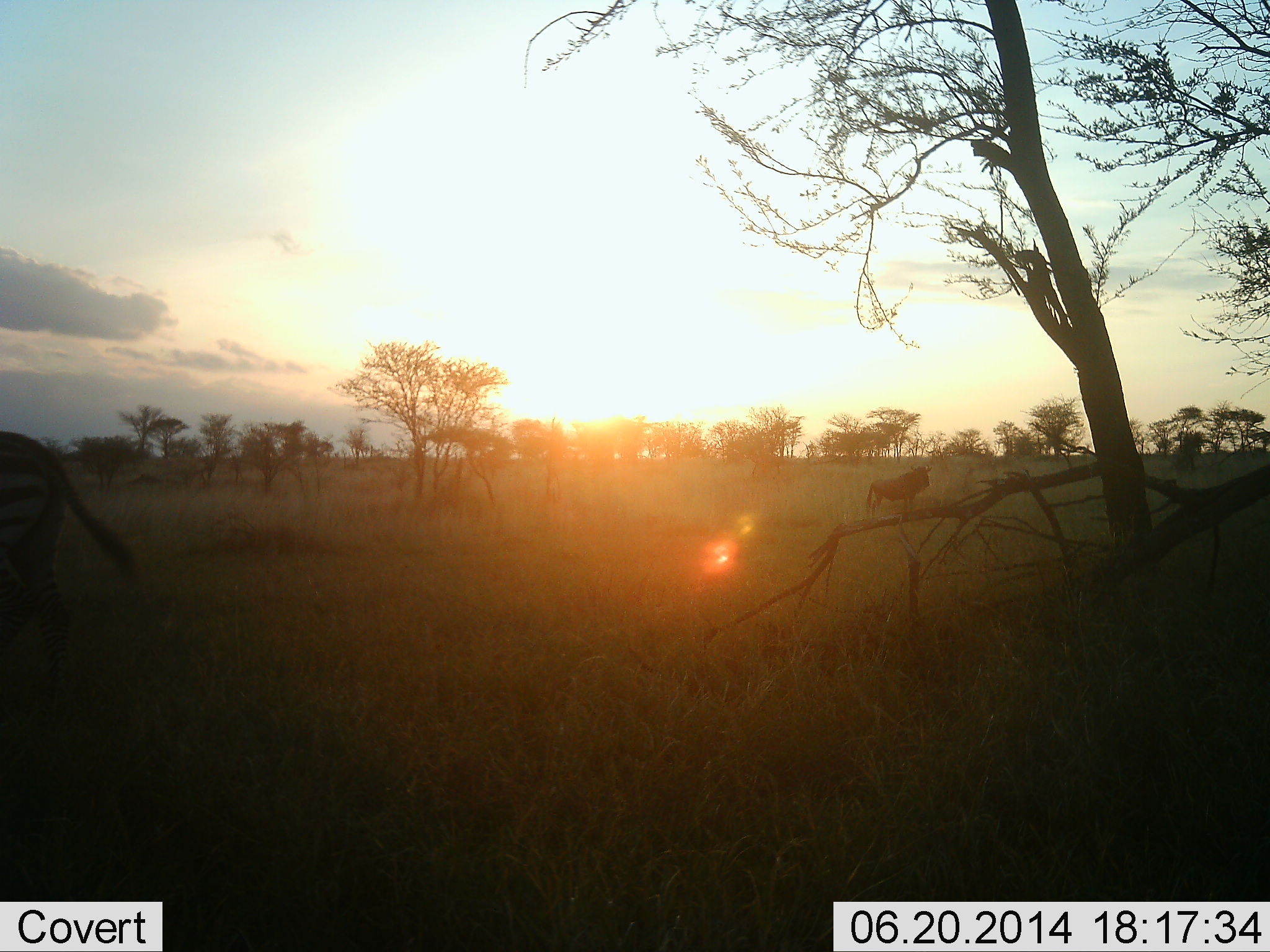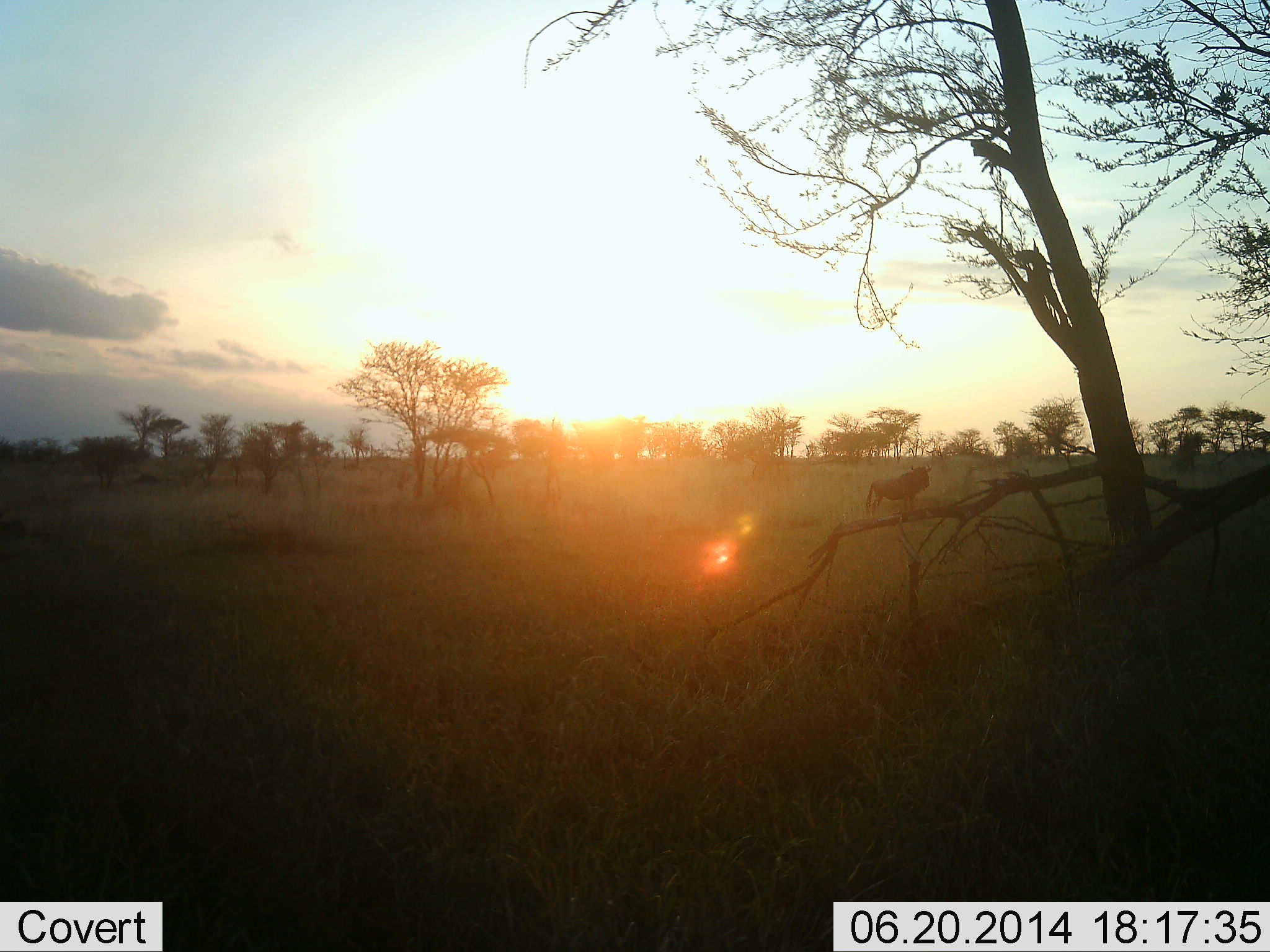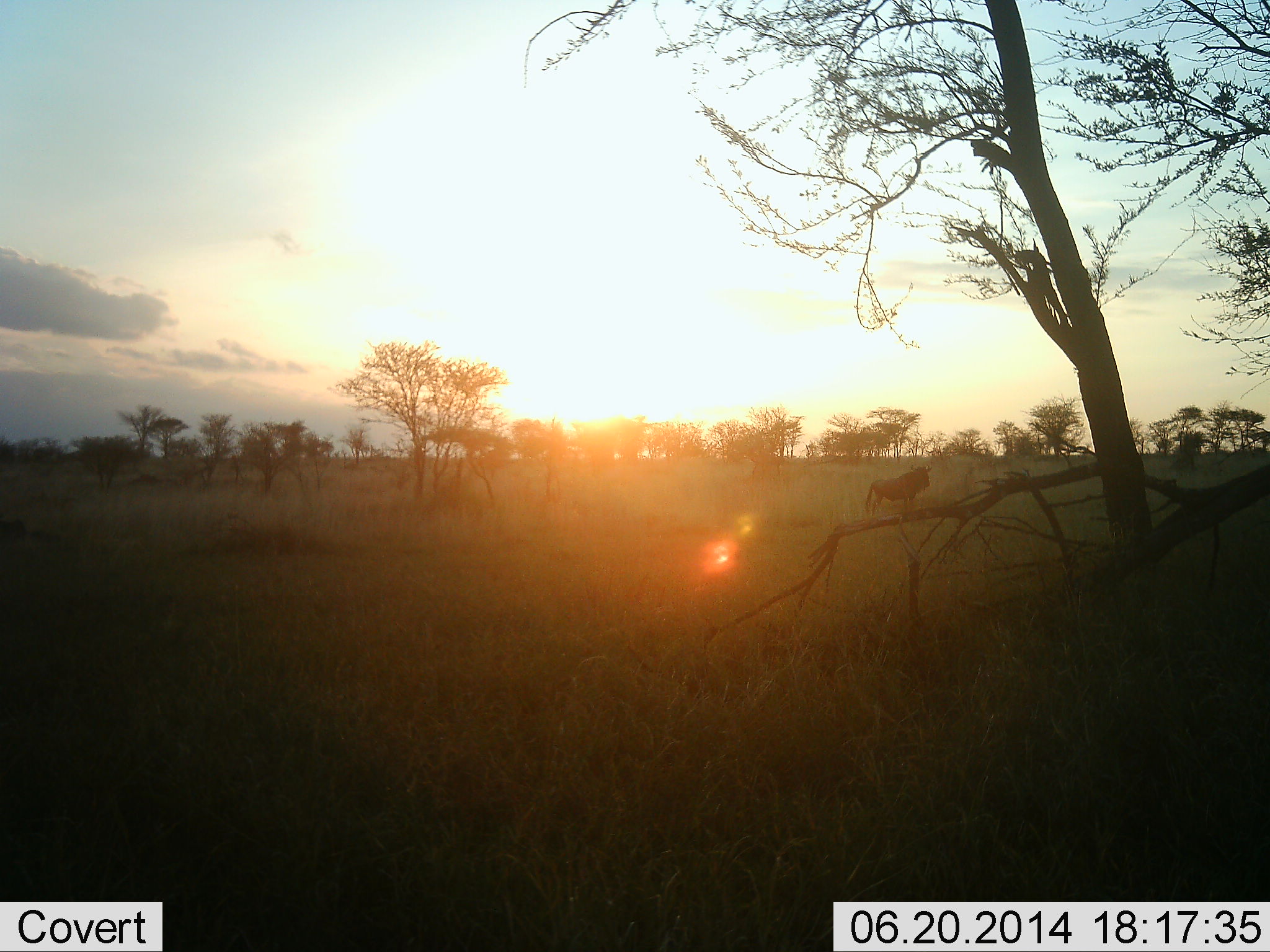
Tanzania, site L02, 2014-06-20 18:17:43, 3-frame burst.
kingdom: Animalia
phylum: Chordata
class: Mammalia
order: Artiodactyla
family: Bovidae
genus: Connochaetes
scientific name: Connochaetes taurinus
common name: blue wildebeest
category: wildebeest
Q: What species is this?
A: Wildebeest (blue wildebeest) (Connochaetes taurinus).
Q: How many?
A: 1.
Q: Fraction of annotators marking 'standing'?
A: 100%.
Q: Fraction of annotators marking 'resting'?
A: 6%.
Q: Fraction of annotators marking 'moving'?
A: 31%.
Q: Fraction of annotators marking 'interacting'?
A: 0%.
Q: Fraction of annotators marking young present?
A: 0%.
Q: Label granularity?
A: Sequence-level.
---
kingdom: Animalia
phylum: Chordata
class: Mammalia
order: Perissodactyla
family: Equidae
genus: Equus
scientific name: Equus quagga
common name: plains zebra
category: zebra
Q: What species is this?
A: Zebra (plains zebra) (Equus quagga).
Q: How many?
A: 1.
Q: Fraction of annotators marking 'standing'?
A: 0%.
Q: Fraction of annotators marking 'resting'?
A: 0%.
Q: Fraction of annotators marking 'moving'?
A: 100%.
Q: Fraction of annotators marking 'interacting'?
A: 0%.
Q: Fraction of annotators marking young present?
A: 0%.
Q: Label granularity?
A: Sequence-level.